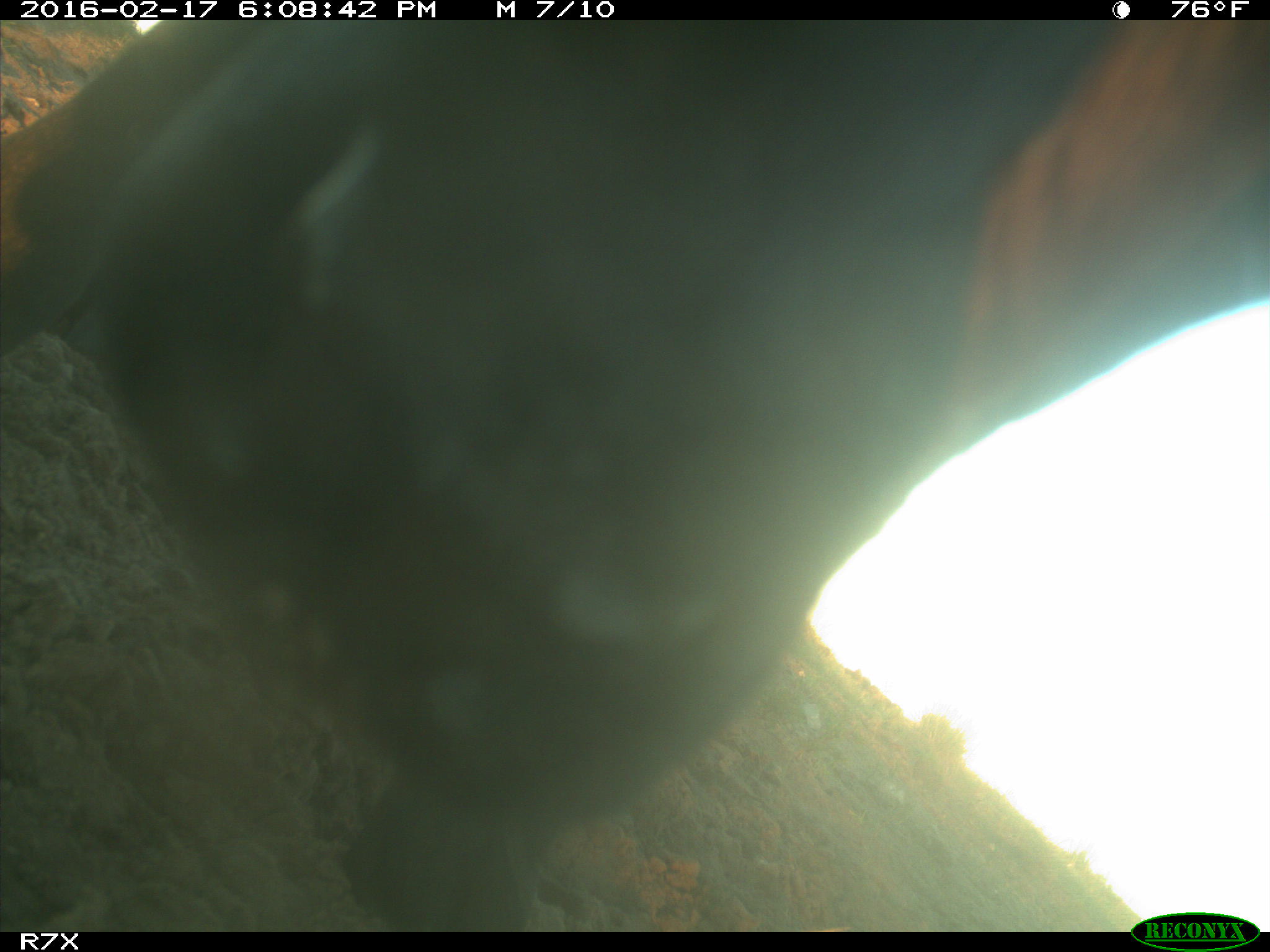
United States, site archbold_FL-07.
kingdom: Animalia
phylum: Chordata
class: Mammalia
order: Artiodactyla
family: Bovidae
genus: Bos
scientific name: Bos taurus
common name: domestic cow